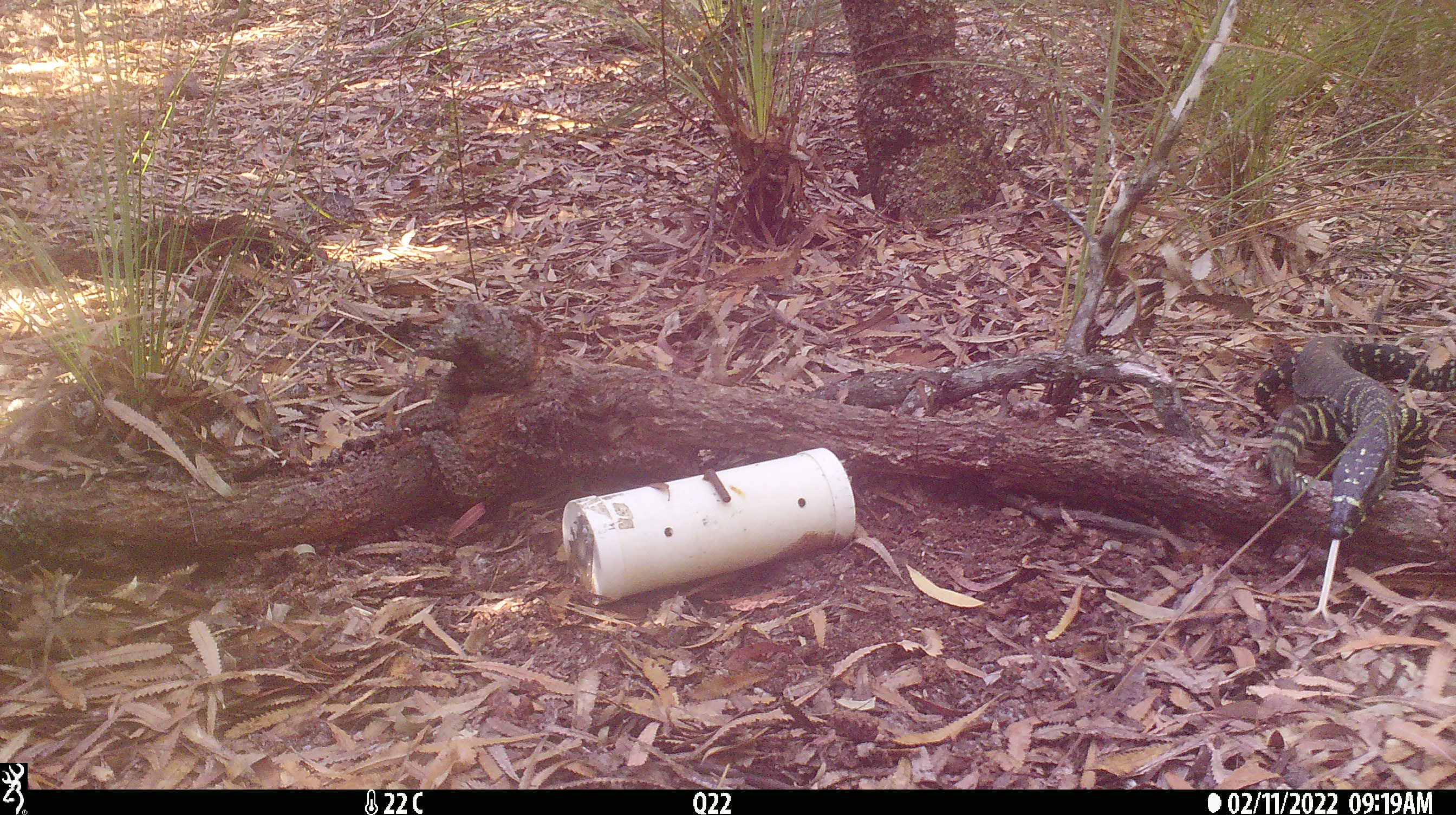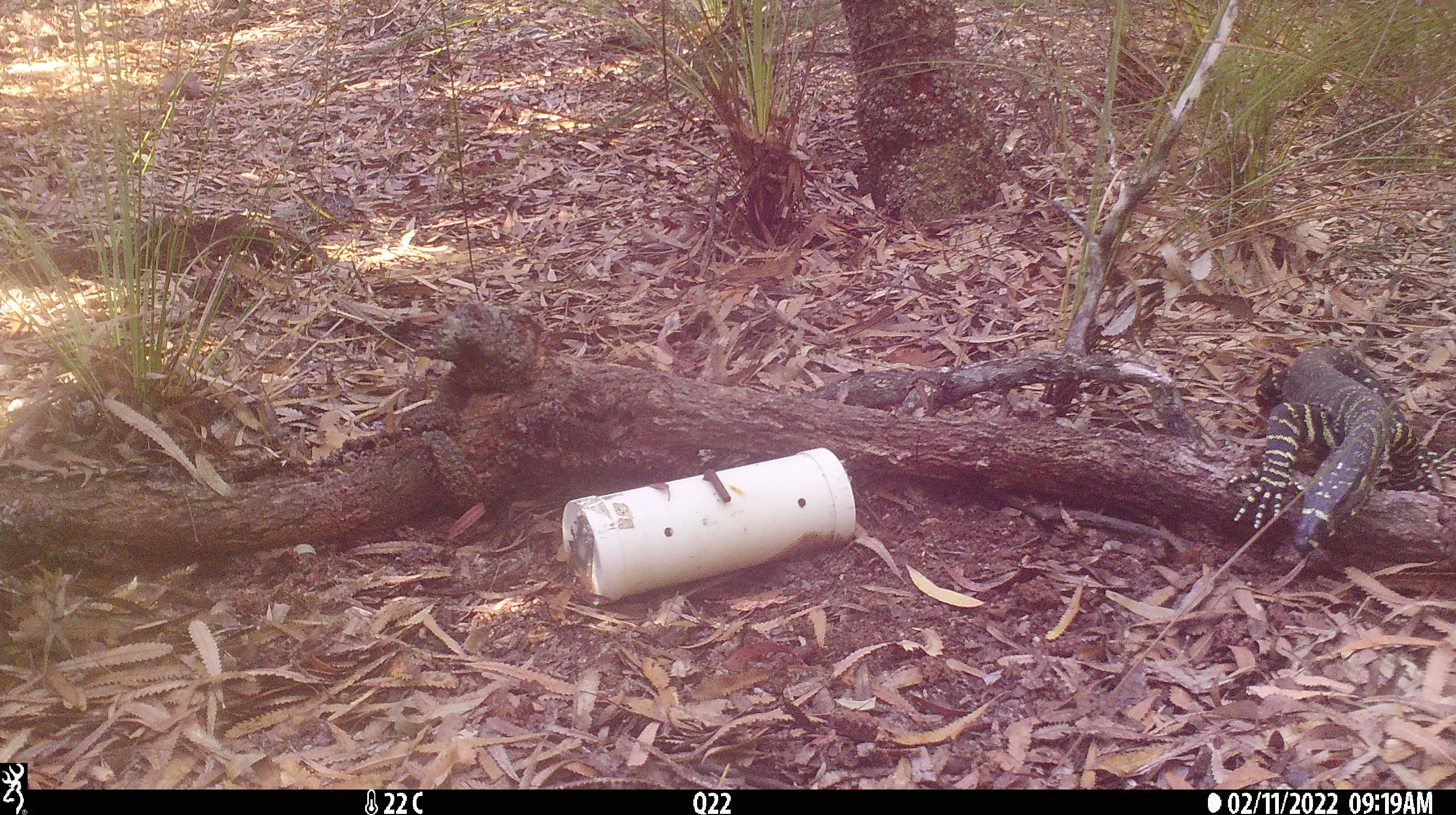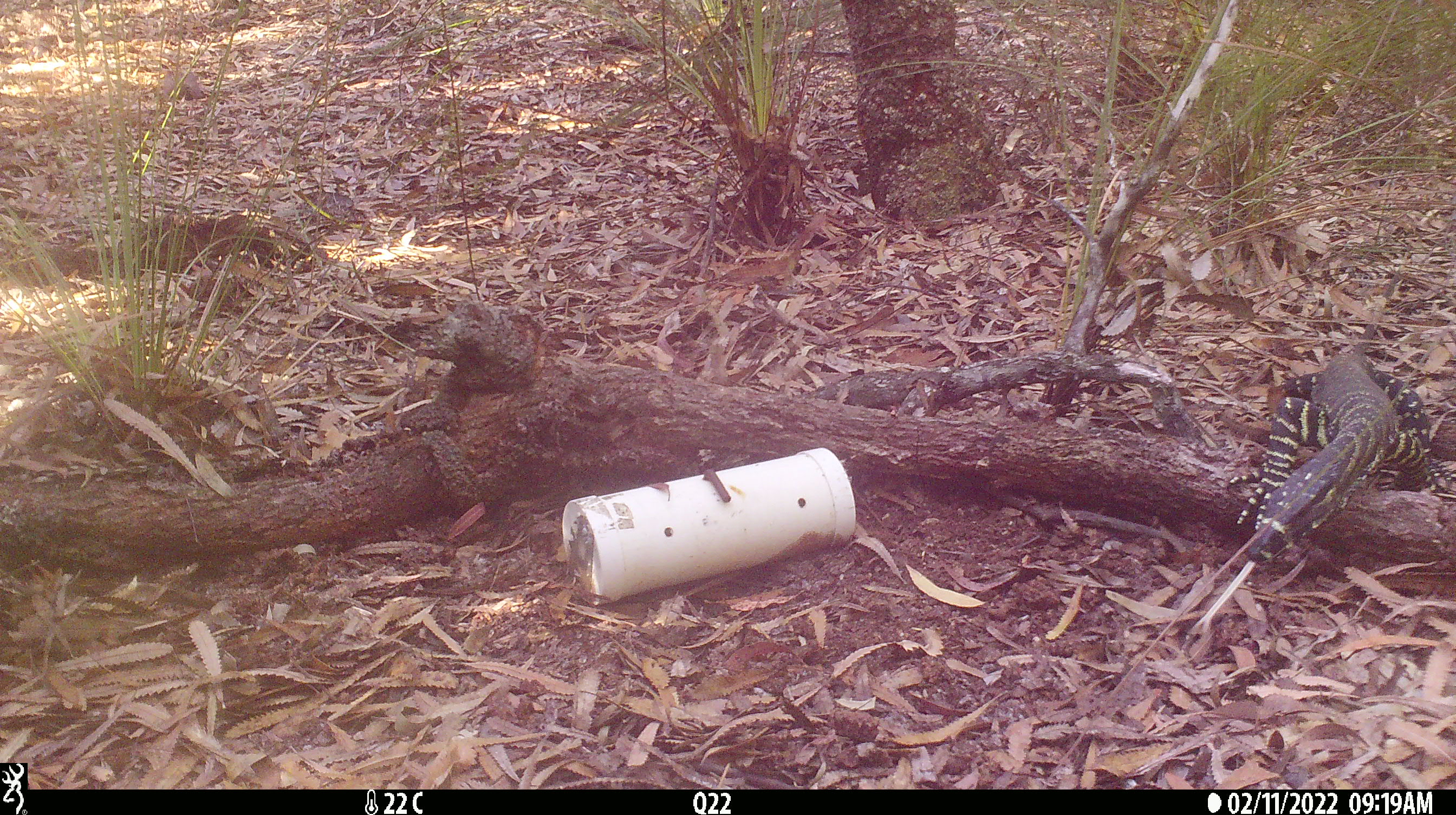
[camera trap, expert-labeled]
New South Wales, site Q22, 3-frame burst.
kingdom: Animalia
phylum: Chordata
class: Reptilia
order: Squamata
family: Varanidae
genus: Varanus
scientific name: Varanus varius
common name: lace monitor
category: goanna